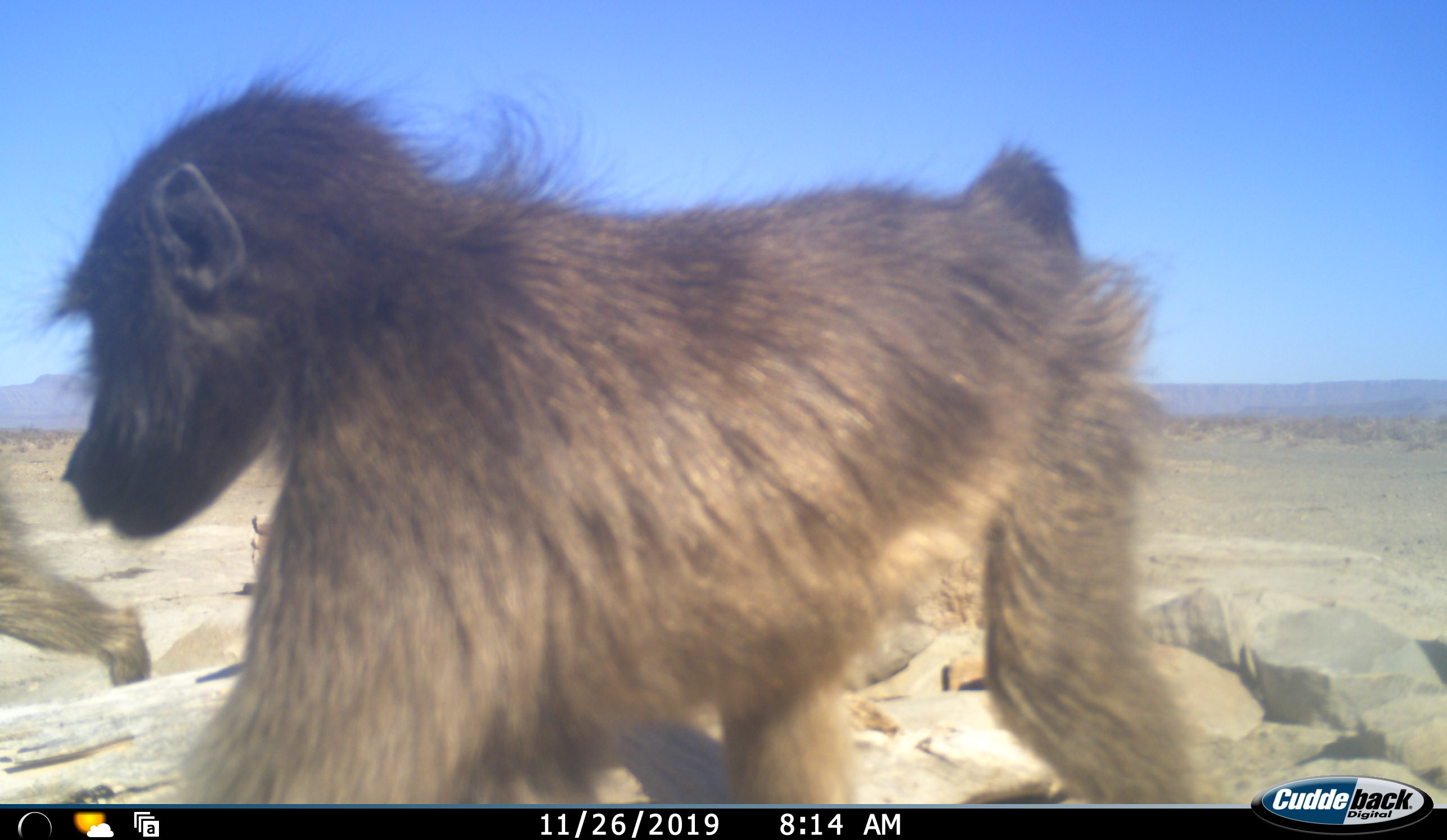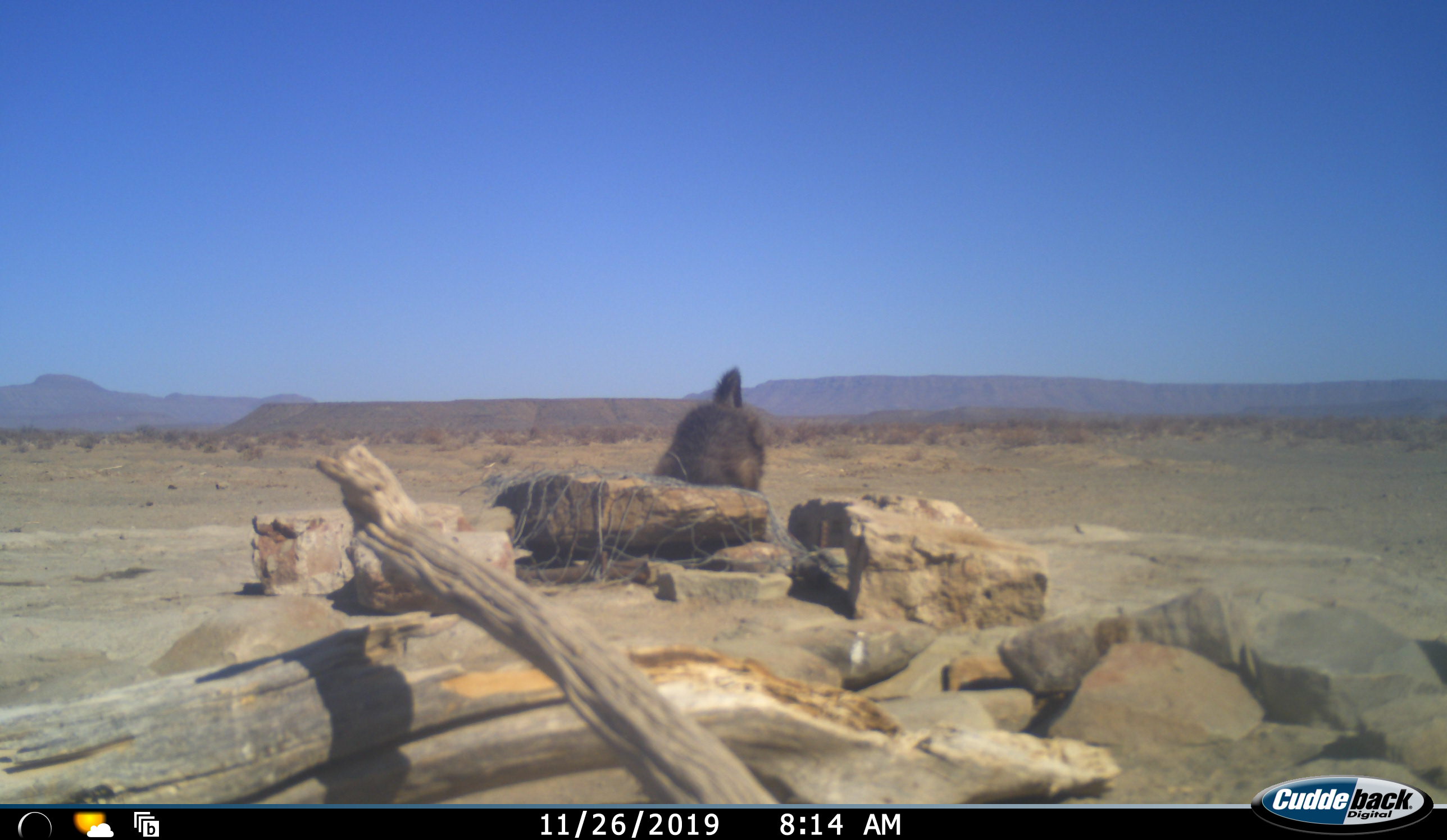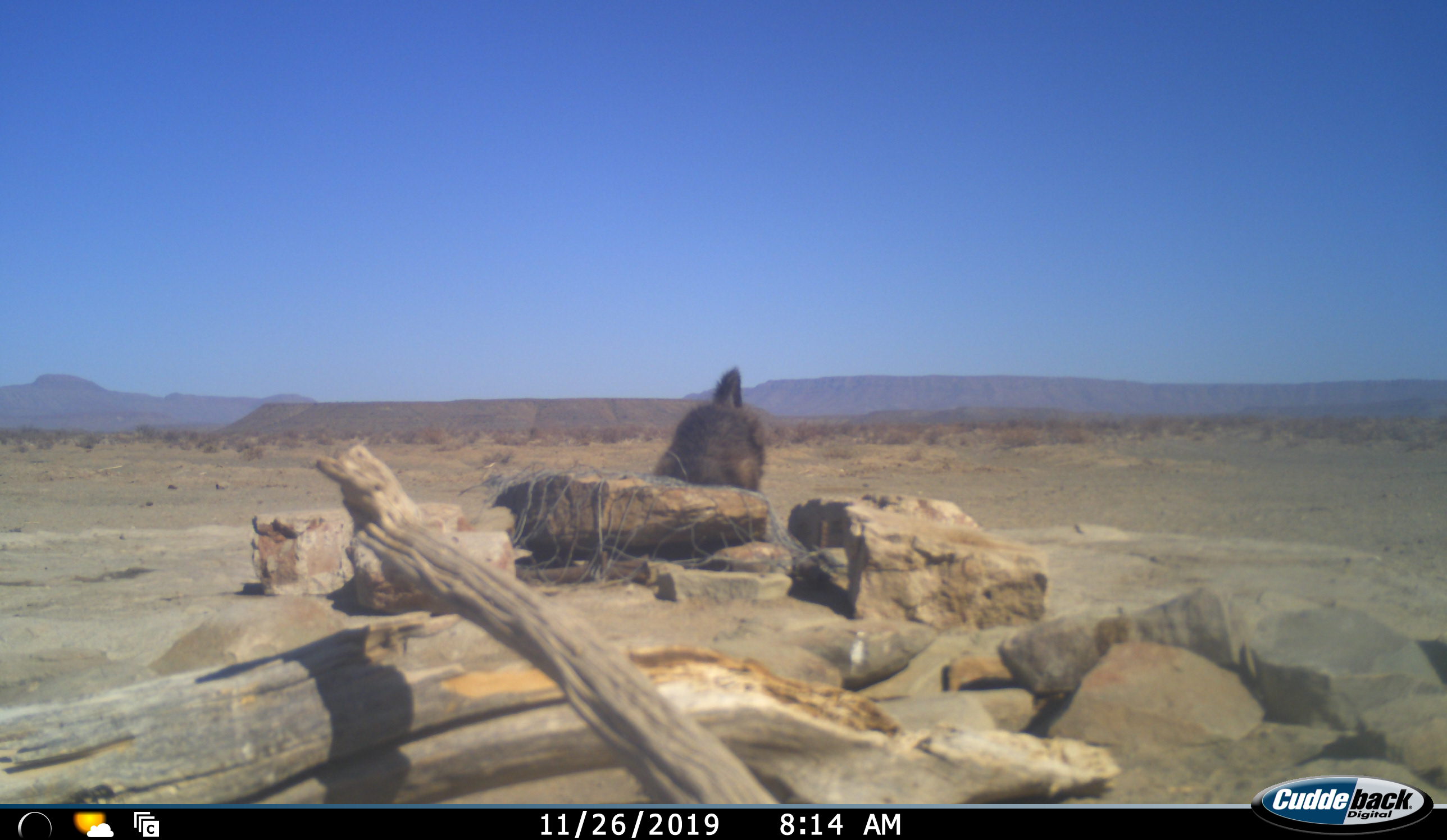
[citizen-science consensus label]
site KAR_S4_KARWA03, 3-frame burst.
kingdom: Animalia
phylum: Chordata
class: Mammalia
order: Primates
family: Cercopithecidae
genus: Papio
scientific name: Papio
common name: baboon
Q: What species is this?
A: Baboon (Papio).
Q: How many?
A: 2.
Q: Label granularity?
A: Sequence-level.